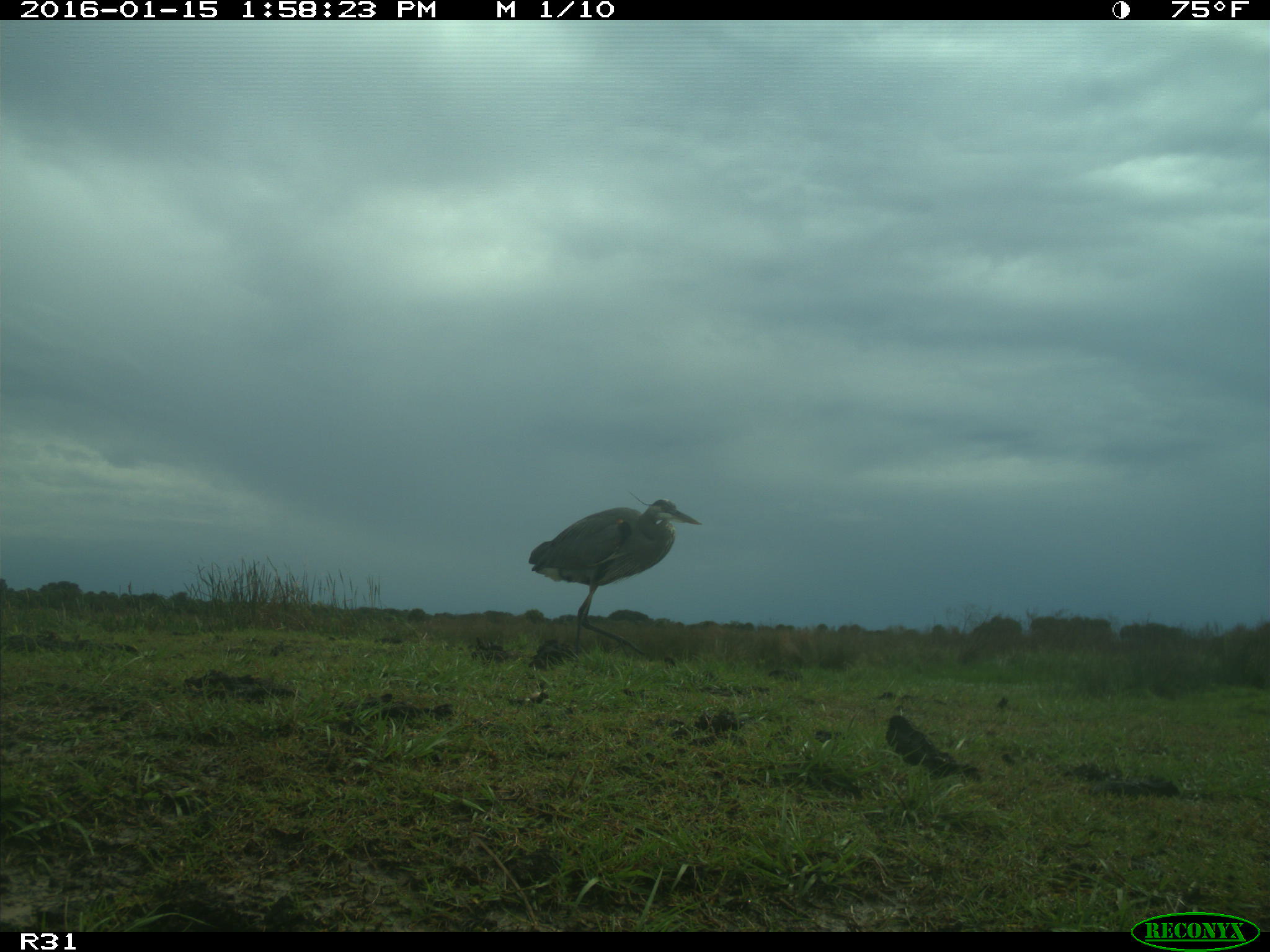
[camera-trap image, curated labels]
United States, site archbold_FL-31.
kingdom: Animalia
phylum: Chordata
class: Aves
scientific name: Aves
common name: birds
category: unidentified bird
Unidentified bird (birds) (Aves).